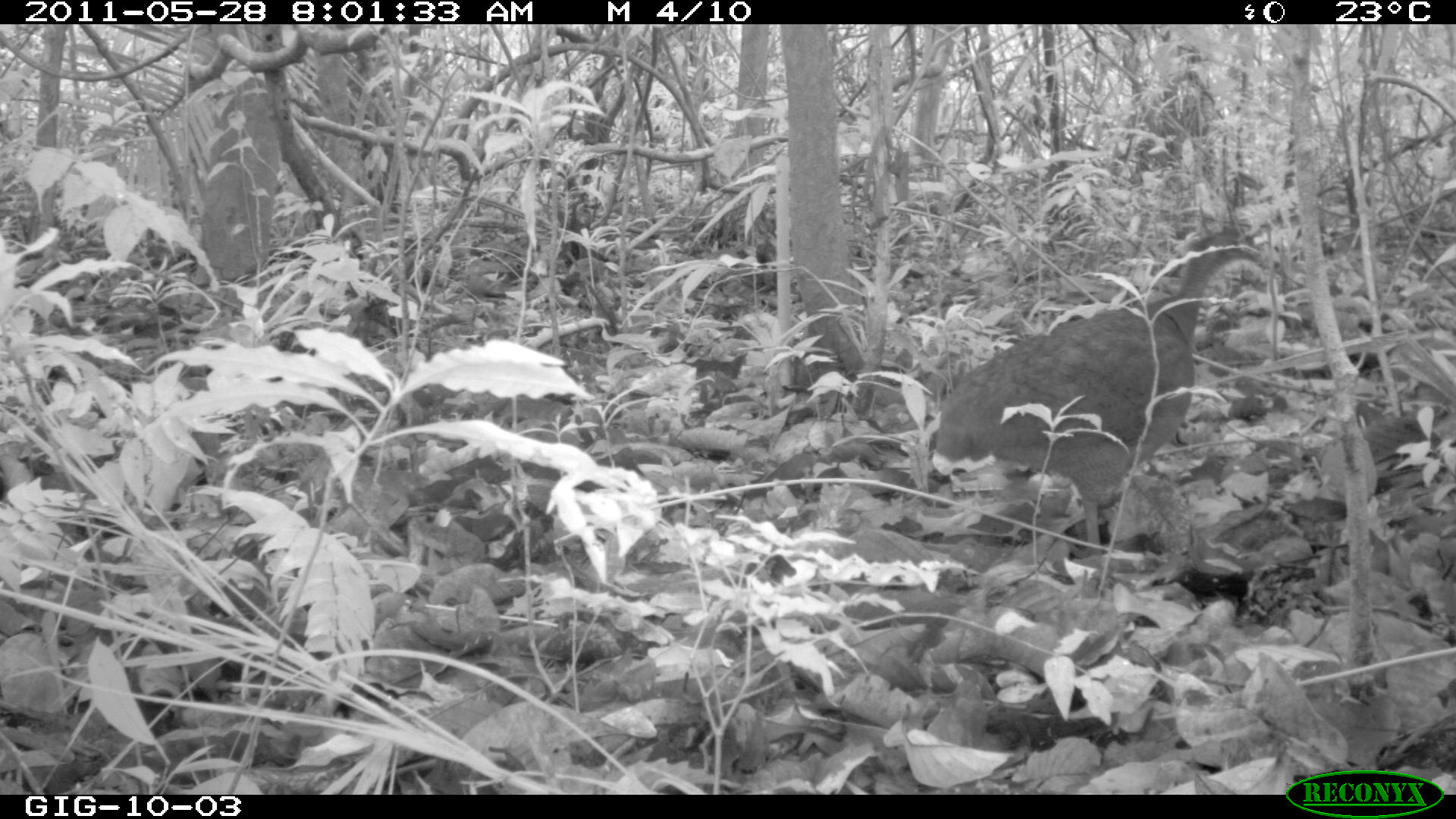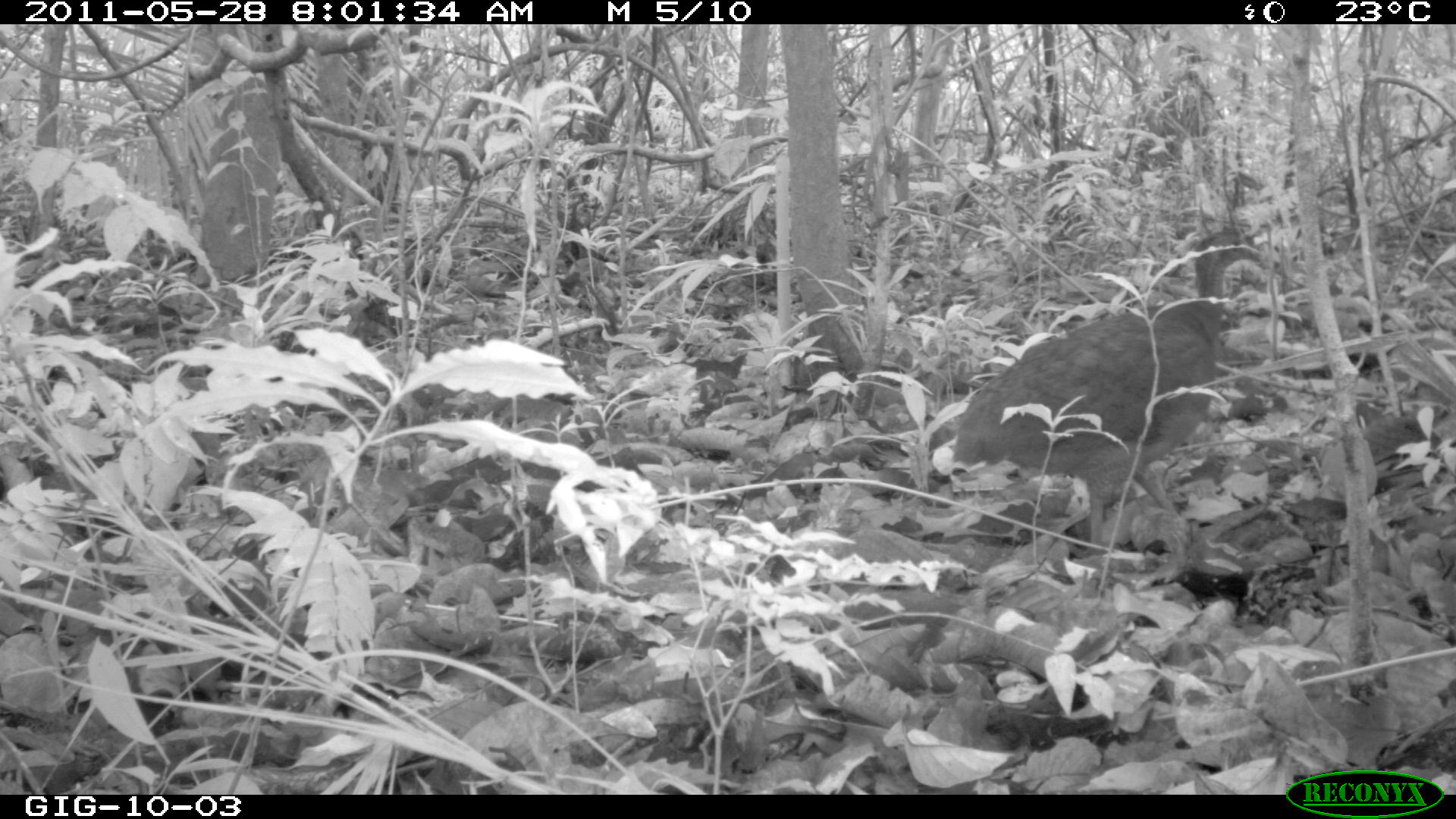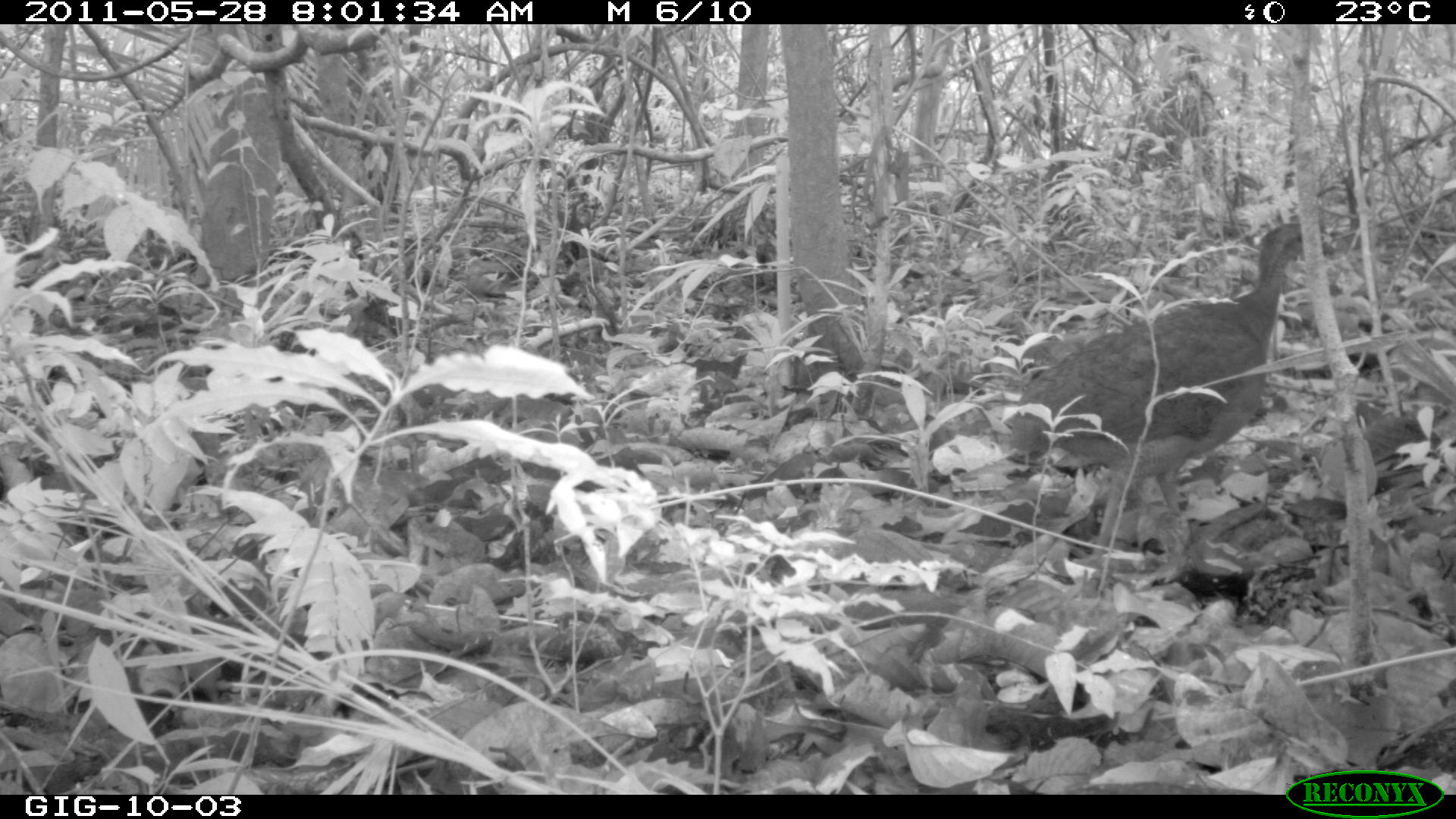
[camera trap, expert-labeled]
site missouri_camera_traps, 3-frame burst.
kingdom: Animalia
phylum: Chordata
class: Aves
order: Tinamiformes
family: Tinamidae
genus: Tinamus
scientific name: Tinamus major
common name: great tinamou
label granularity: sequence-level